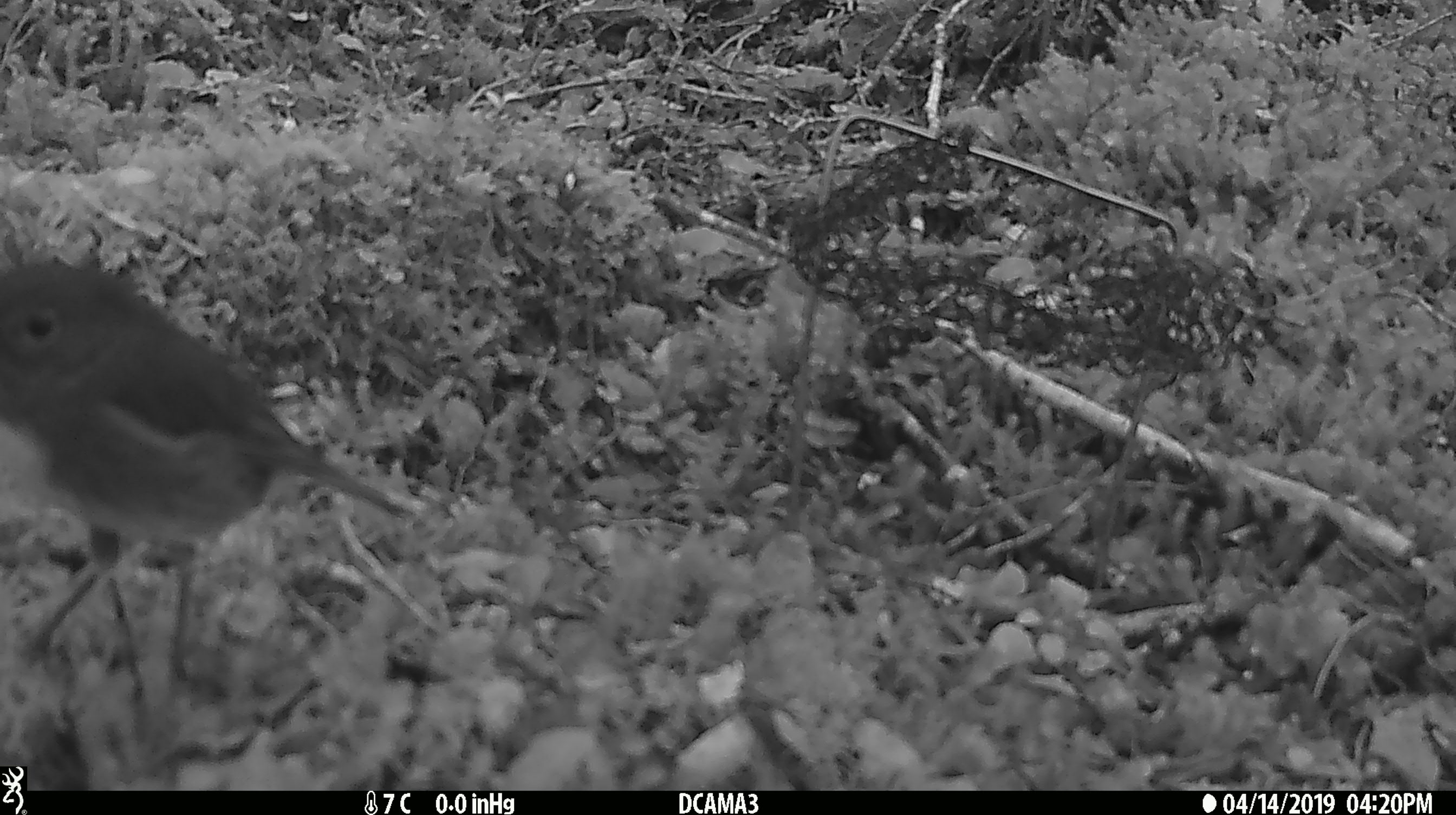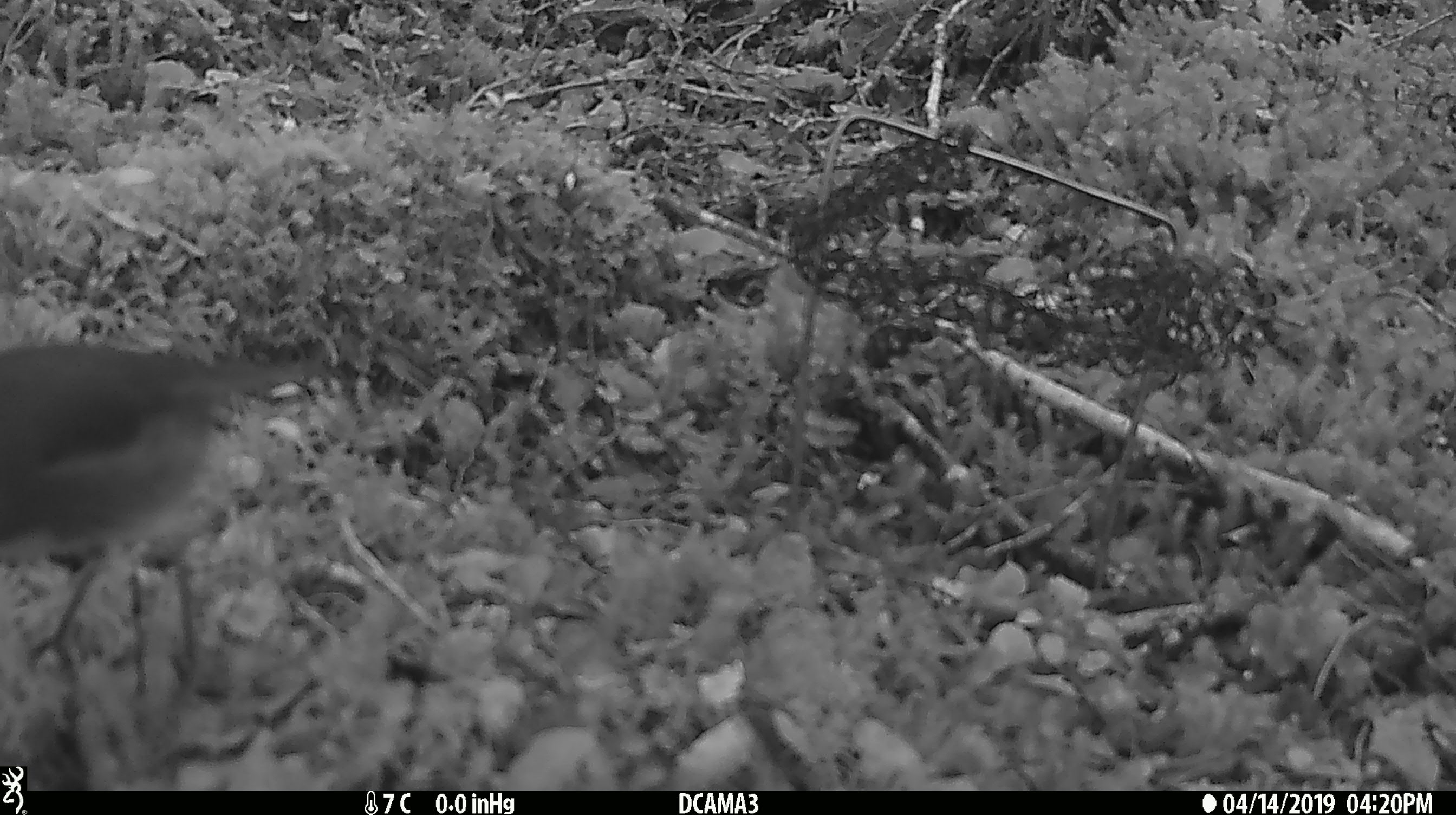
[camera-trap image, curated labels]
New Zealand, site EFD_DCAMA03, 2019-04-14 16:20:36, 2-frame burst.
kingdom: Animalia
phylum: Chordata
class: Aves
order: Passeriformes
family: Petroicidae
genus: Petroica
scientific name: Petroica australis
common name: new zealand robin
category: robin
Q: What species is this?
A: Robin (new zealand robin) (Petroica australis).